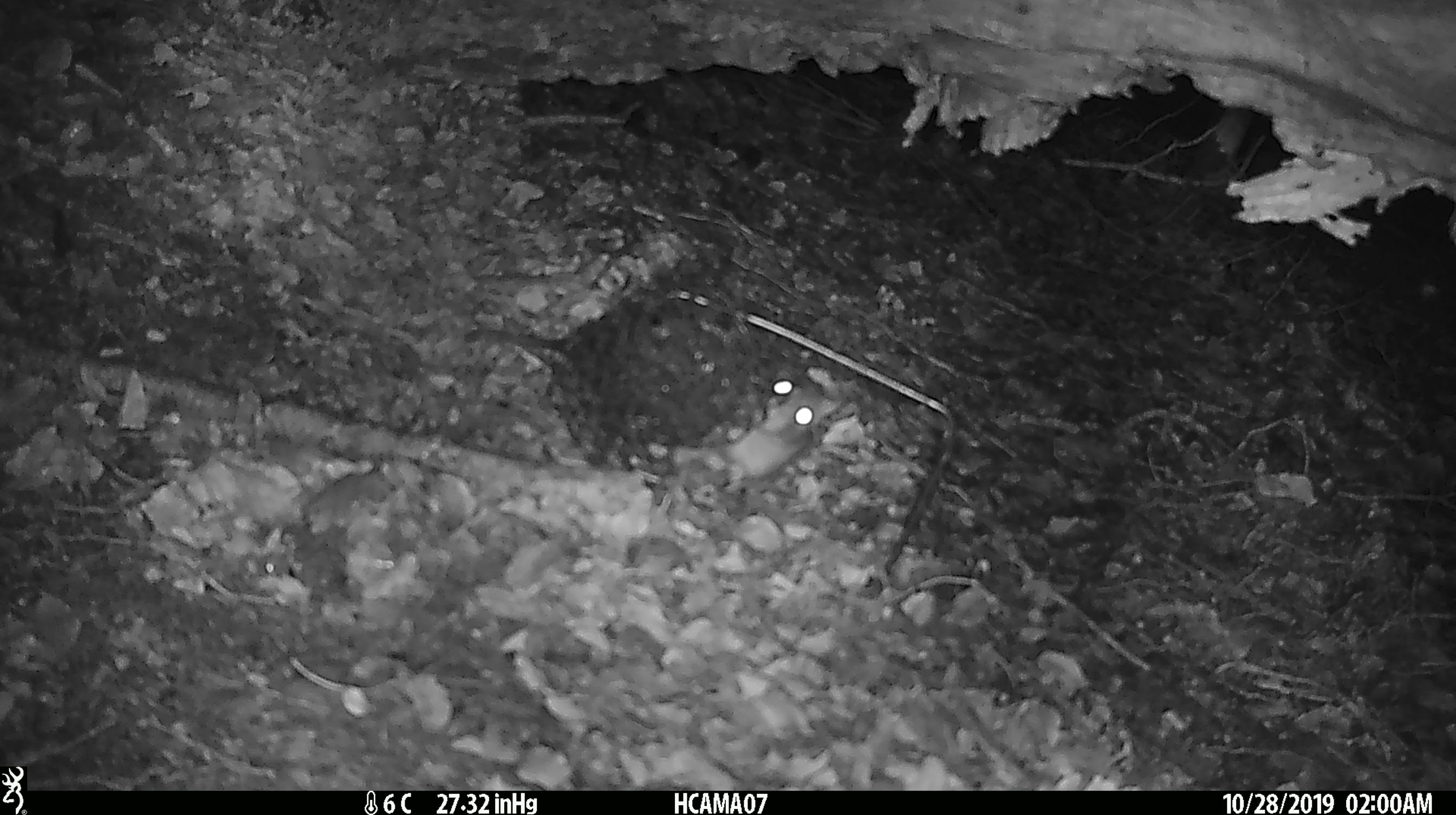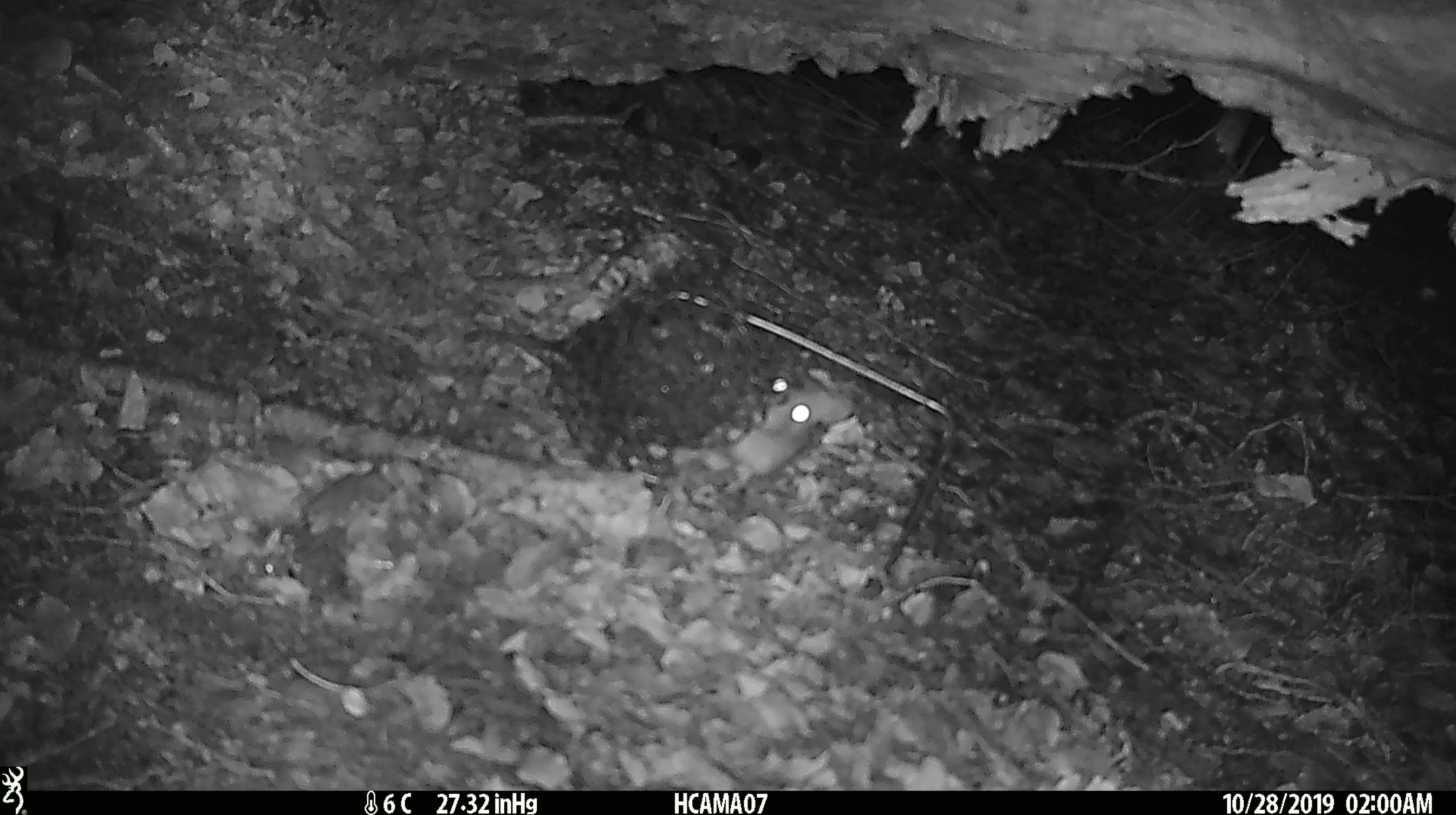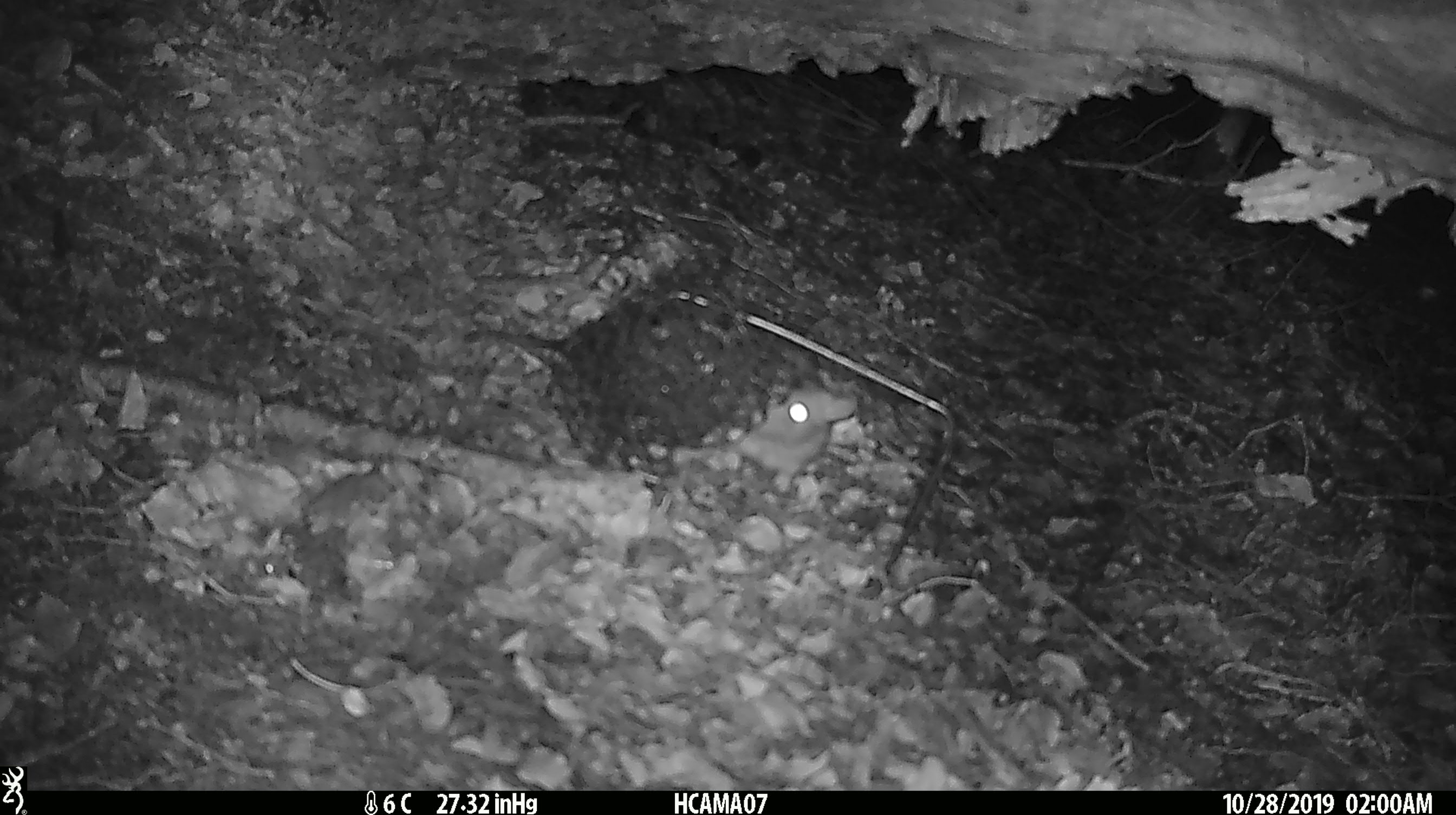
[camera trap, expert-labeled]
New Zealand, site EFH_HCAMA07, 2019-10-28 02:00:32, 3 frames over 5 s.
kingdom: Animalia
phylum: Chordata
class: Mammalia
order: Rodentia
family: Muridae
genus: Rattus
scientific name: Rattus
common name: rat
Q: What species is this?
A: Rat (Rattus).